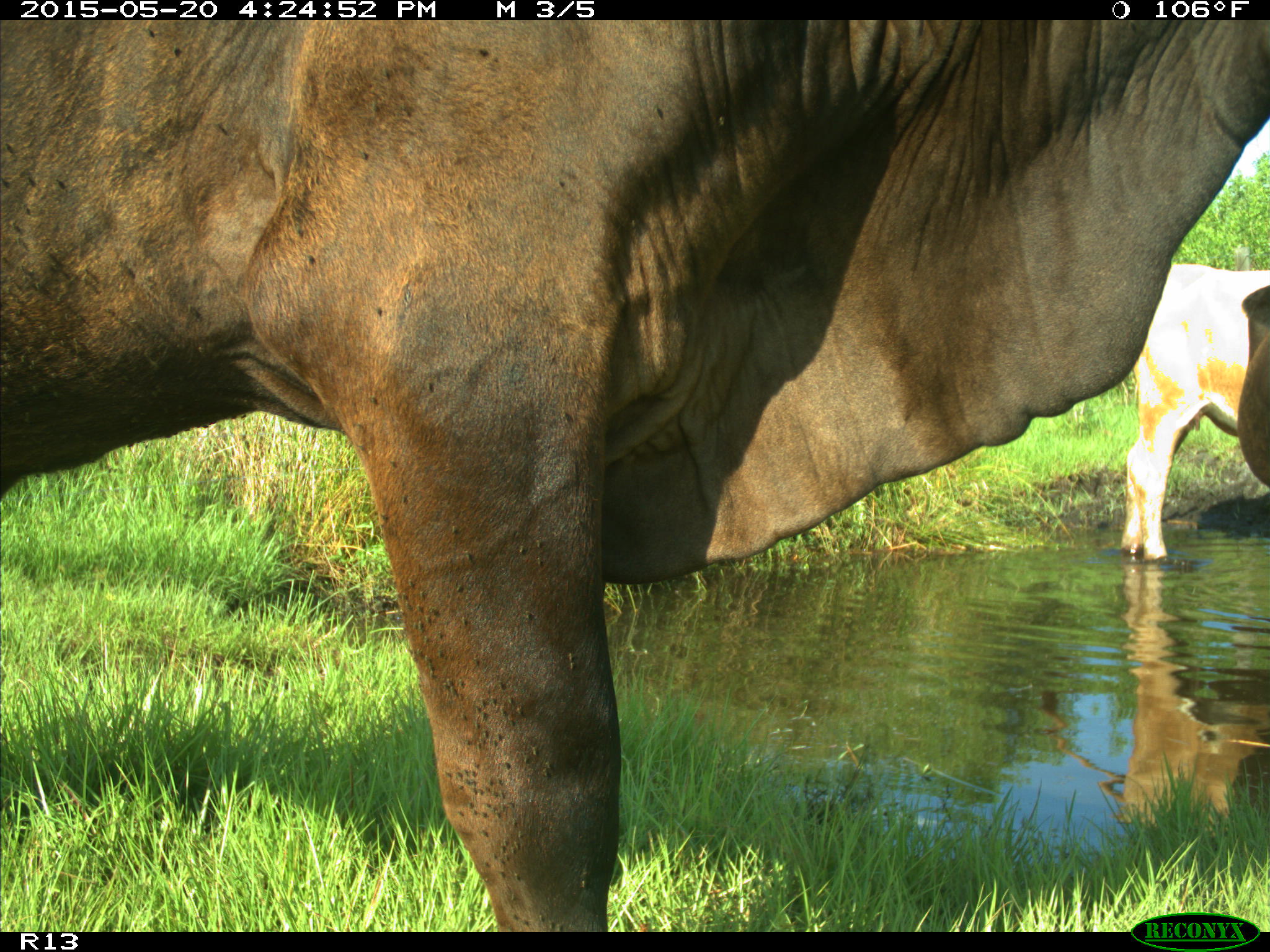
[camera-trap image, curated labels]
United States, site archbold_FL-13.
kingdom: Animalia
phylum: Chordata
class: Mammalia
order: Artiodactyla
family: Bovidae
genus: Bos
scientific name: Bos taurus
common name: domestic cow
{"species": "Bos taurus (domestic cow)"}